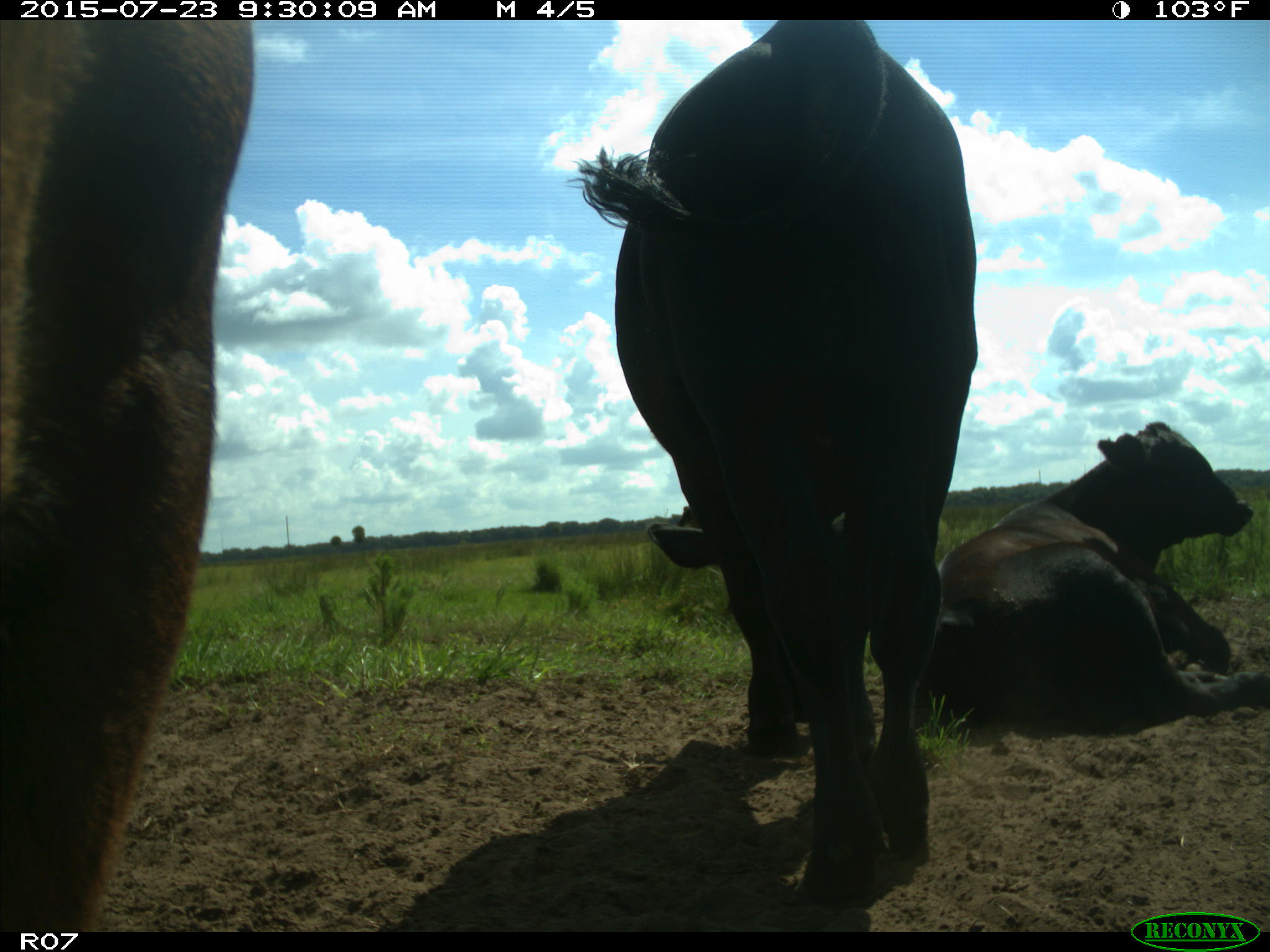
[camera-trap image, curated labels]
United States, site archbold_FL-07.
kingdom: Animalia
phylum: Chordata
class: Mammalia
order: Artiodactyla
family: Bovidae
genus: Bos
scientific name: Bos taurus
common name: domestic cow